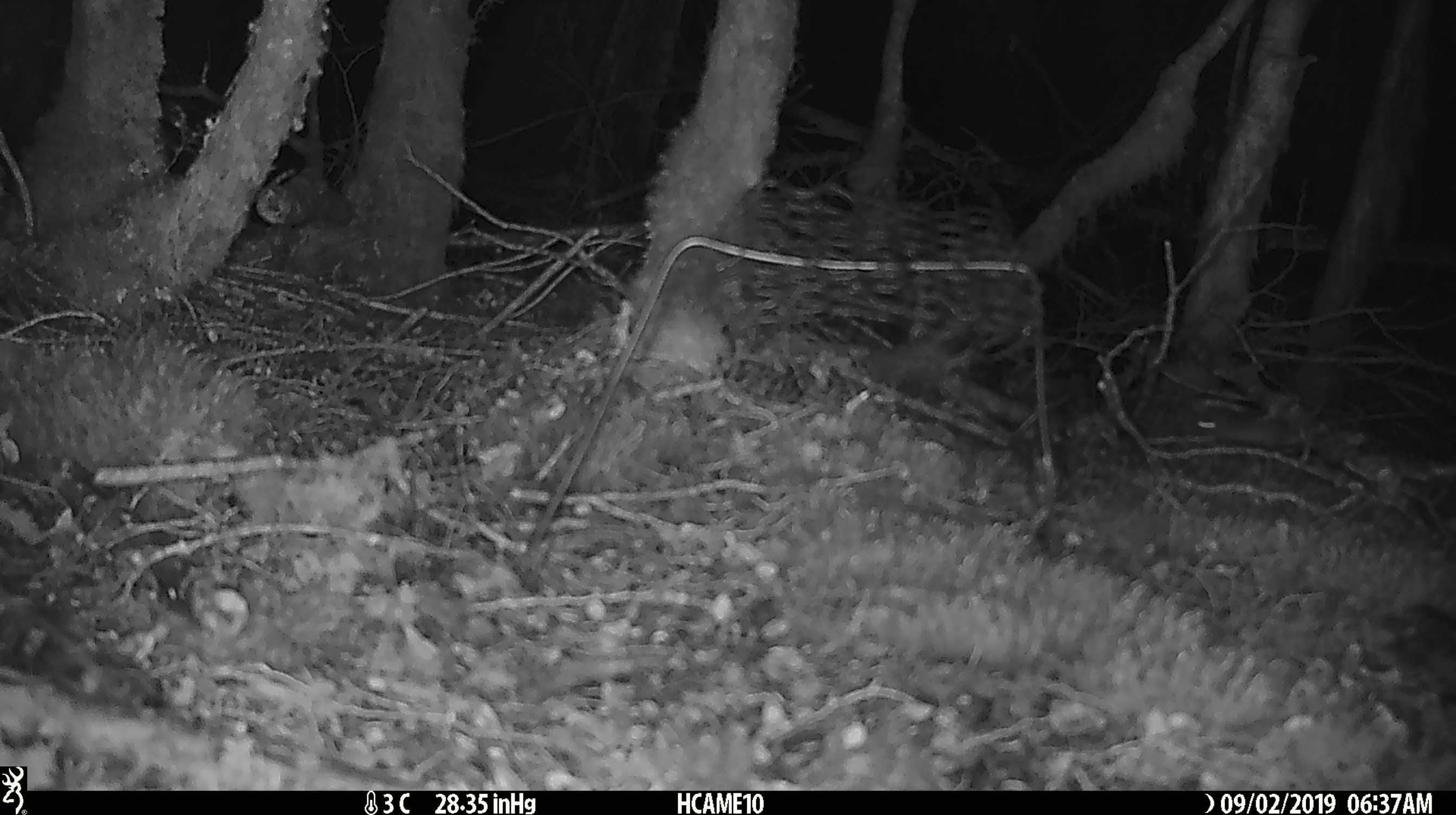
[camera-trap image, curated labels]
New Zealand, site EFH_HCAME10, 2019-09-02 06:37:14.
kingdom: Animalia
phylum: Chordata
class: Mammalia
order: Rodentia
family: Muridae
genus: Mus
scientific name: Mus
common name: mouse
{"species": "mouse (Mus)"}